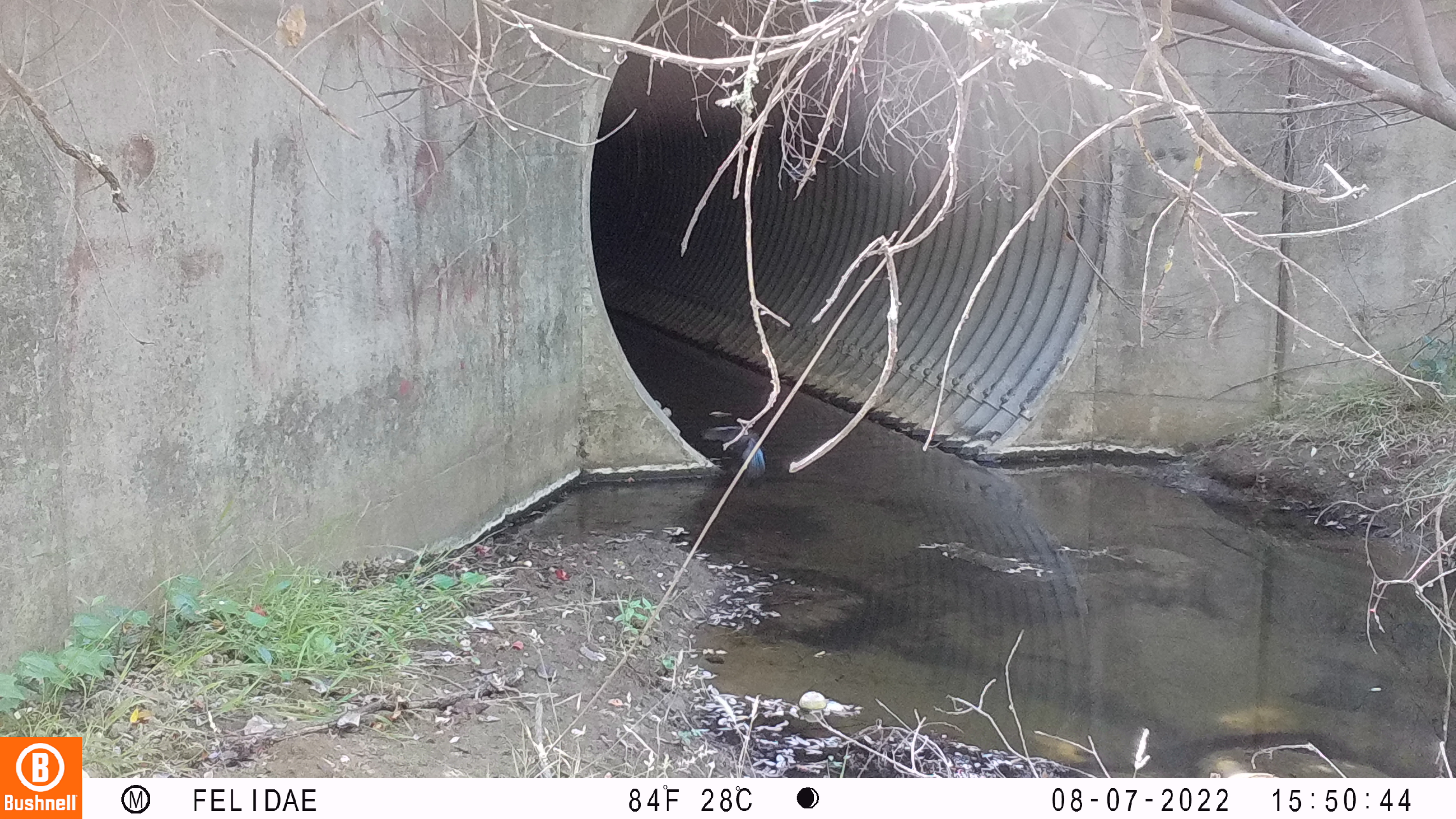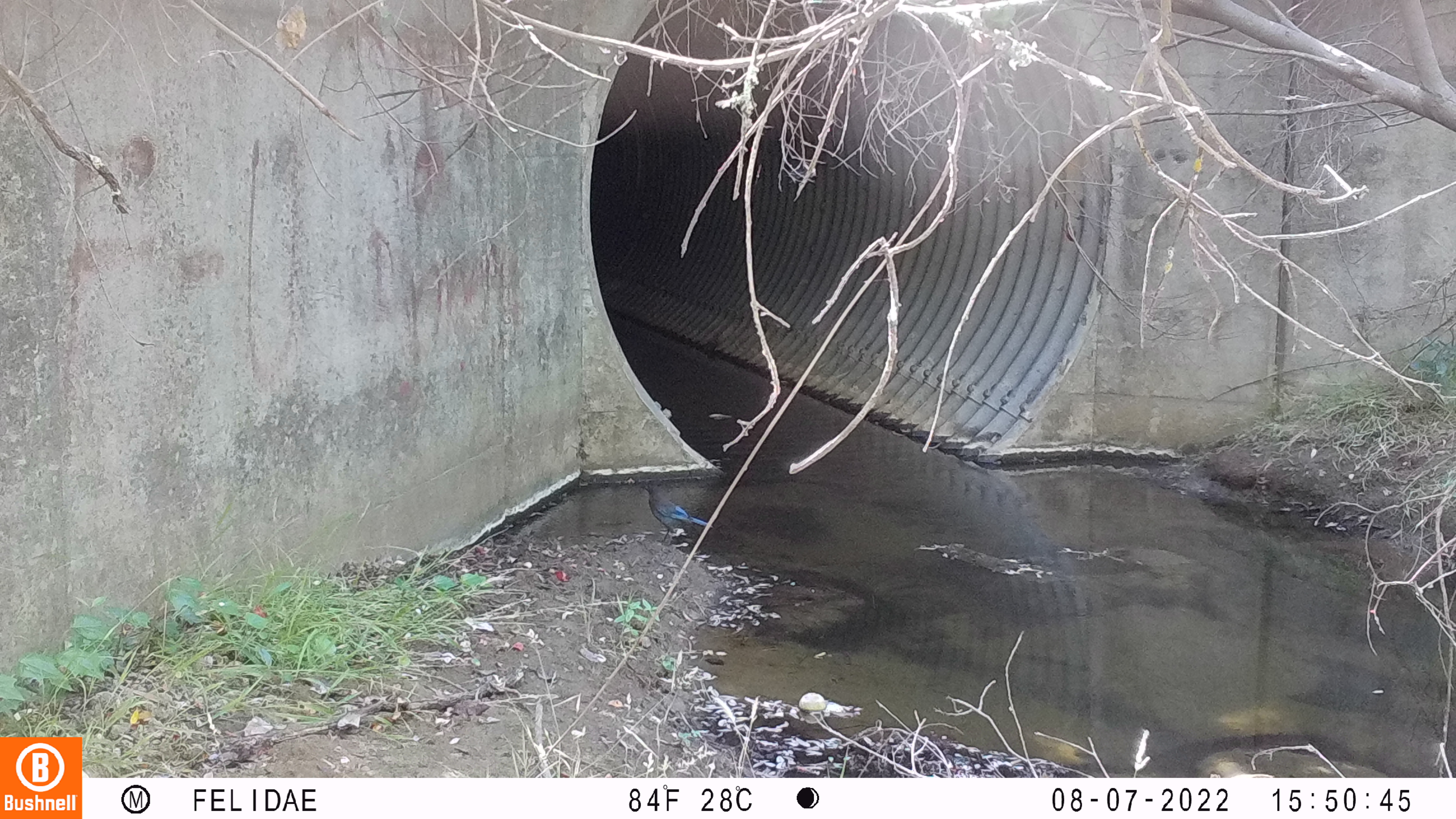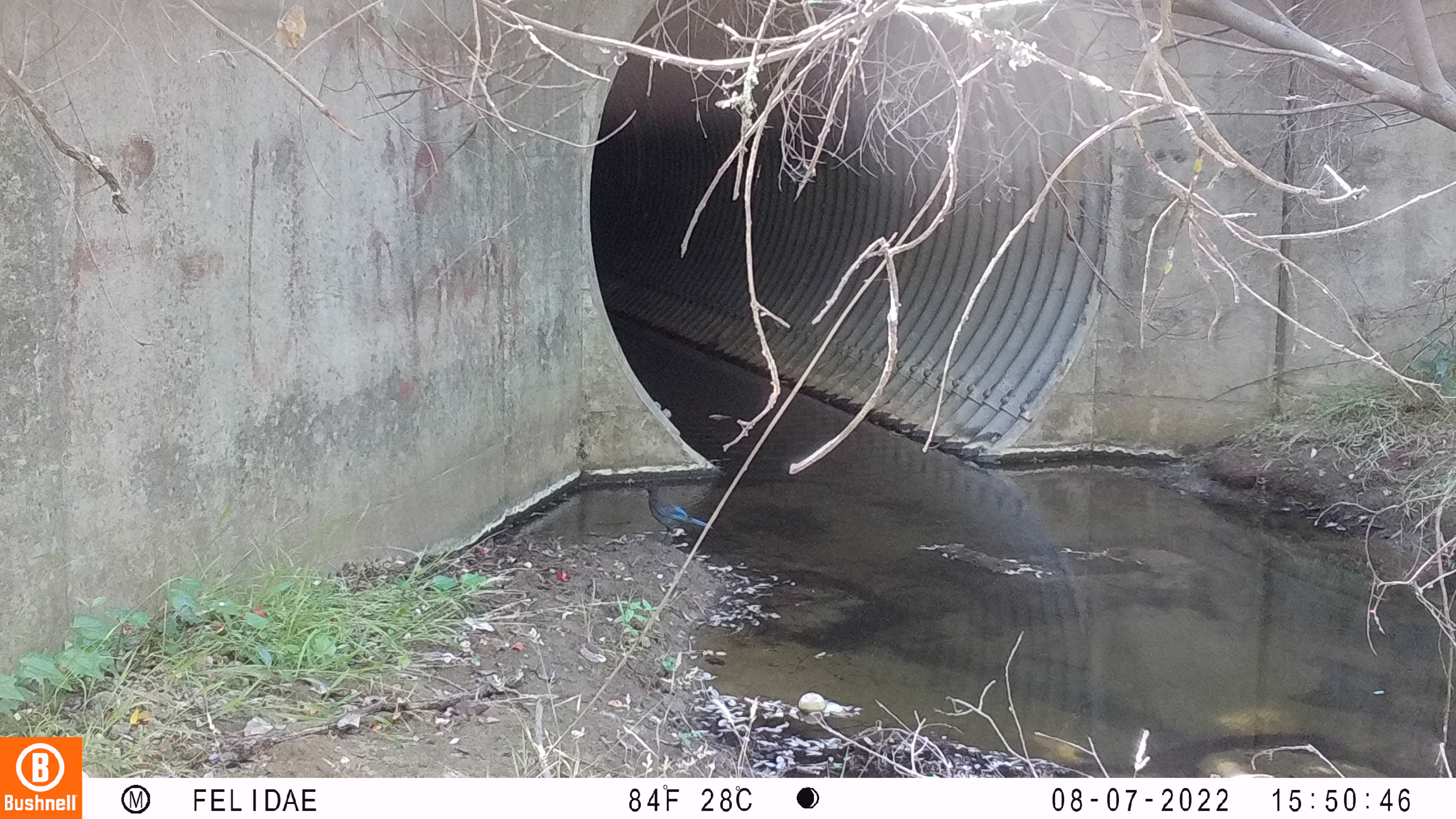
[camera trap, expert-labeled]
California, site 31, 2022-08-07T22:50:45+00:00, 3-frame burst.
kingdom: Animalia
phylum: Chordata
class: Aves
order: Passeriformes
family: Corvidae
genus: Cyanocitta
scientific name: Cyanocitta stelleri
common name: steller's jay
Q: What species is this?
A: Steller's jay (Cyanocitta stelleri).